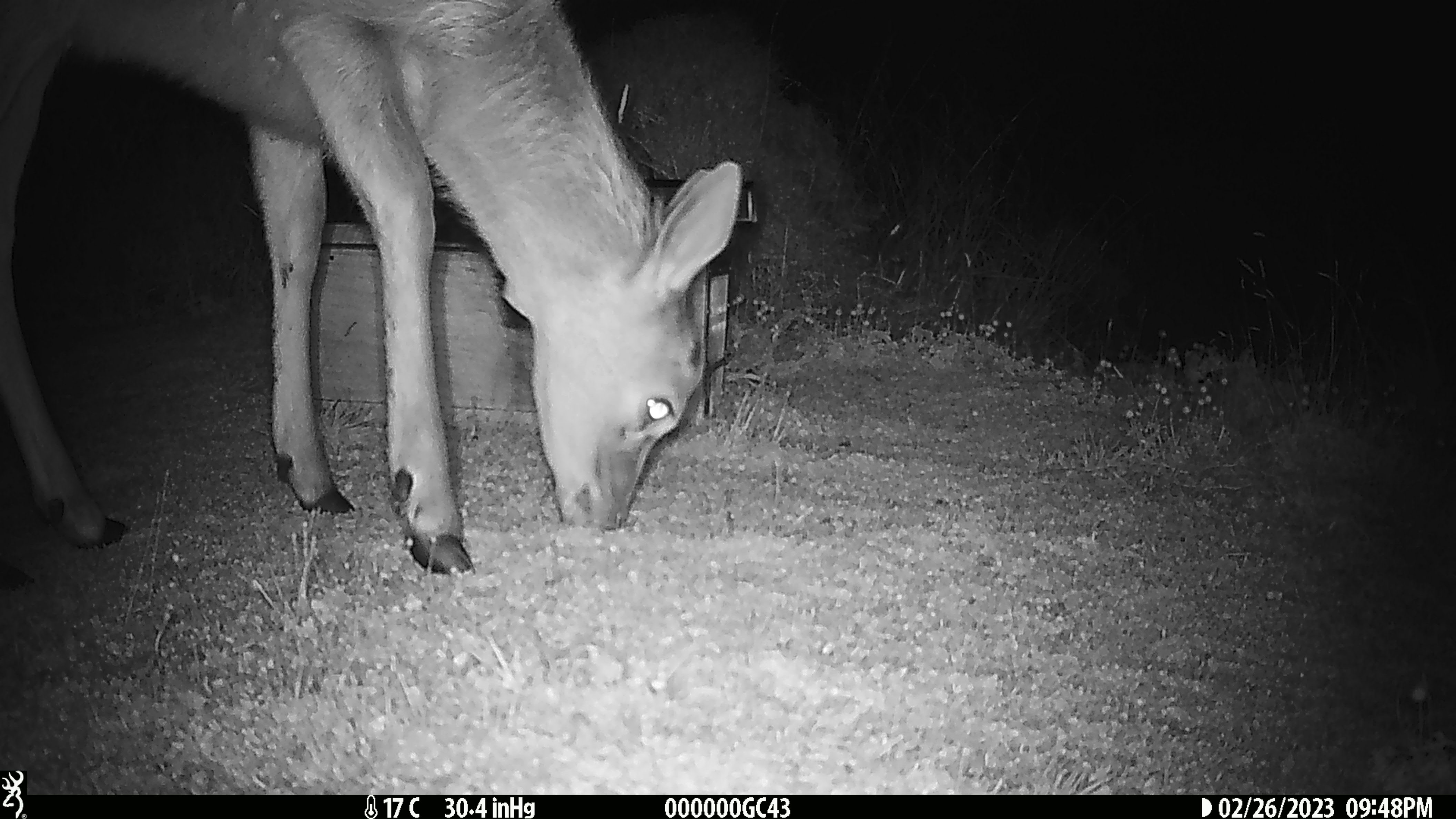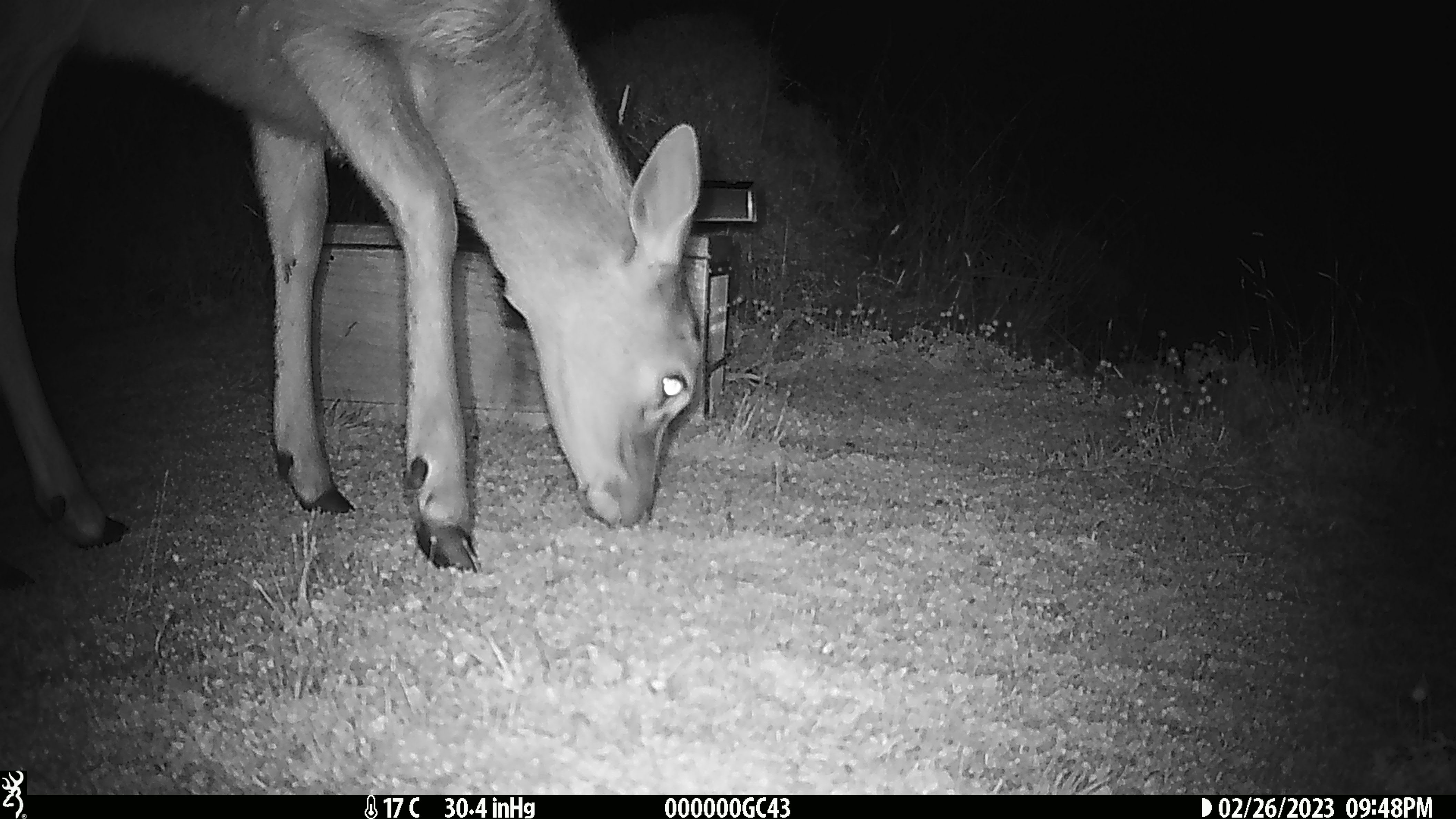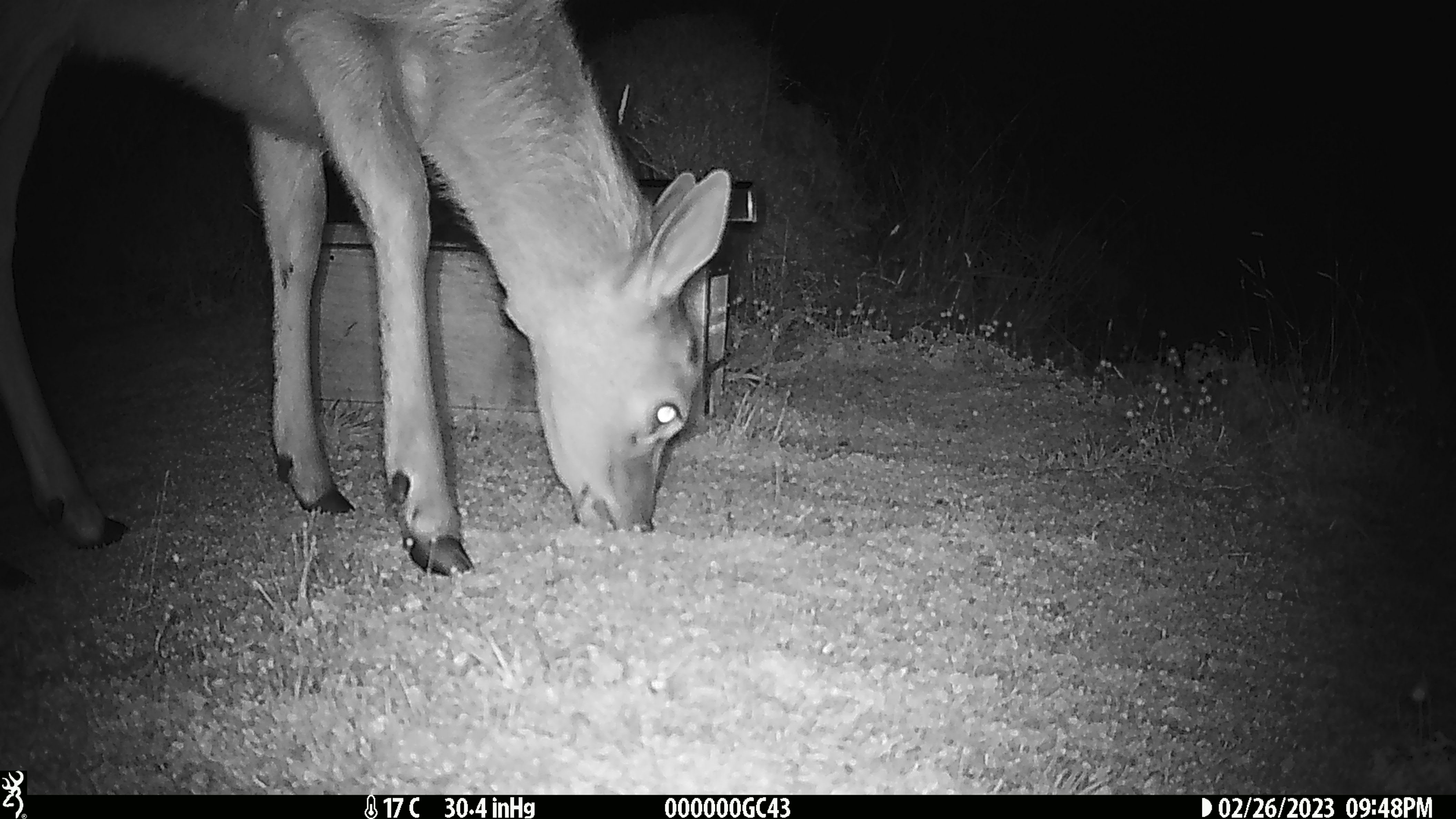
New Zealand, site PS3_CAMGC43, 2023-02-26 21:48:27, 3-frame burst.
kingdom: Animalia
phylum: Chordata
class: Mammalia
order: Artiodactyla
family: Cervidae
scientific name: Cervidae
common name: deer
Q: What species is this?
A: Deer (Cervidae).